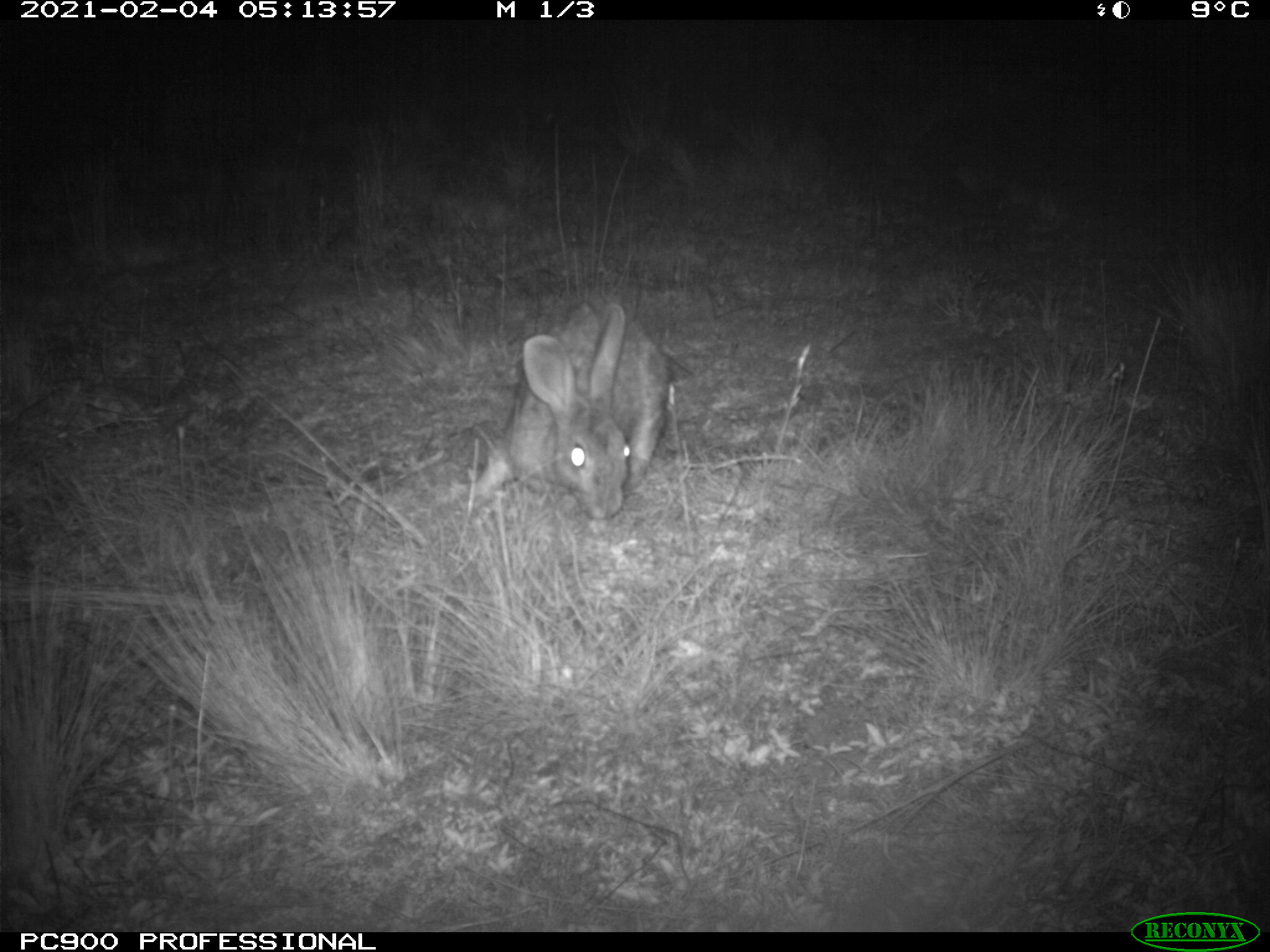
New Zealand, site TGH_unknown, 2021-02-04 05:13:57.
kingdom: Animalia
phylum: Chordata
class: Mammalia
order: Lagomorpha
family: Leporidae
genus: Oryctolagus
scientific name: Oryctolagus cuniculus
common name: european rabbit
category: rabbit